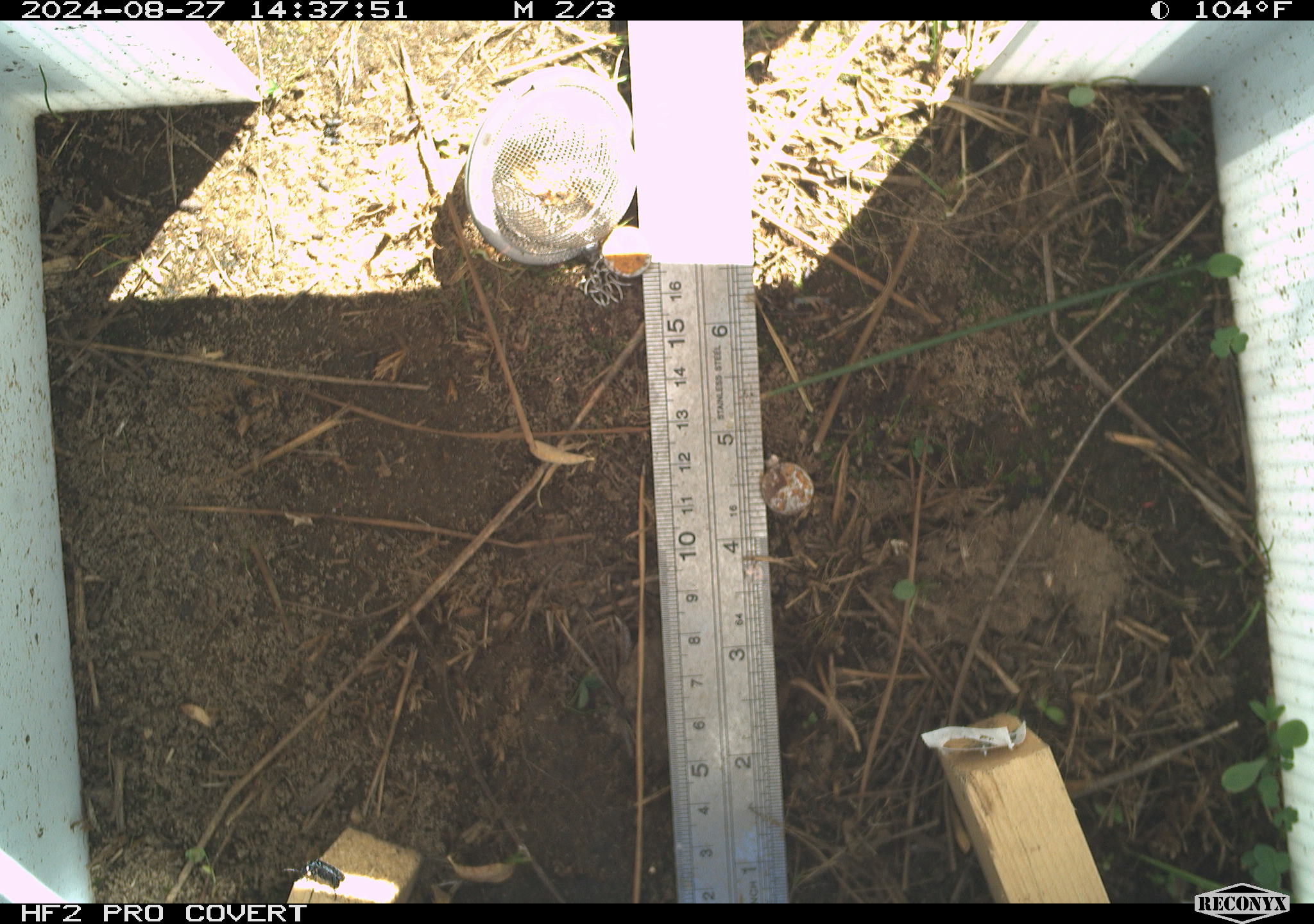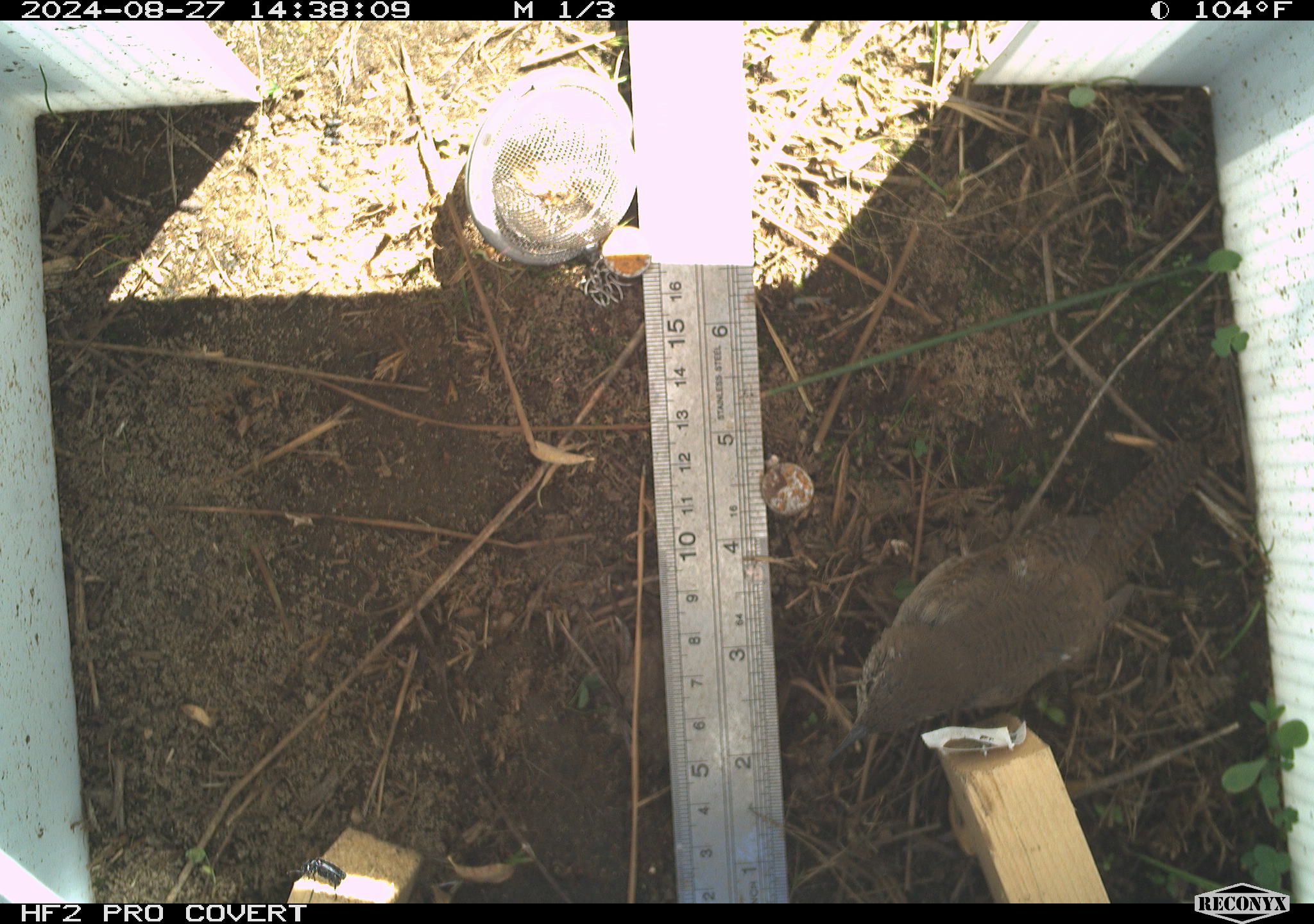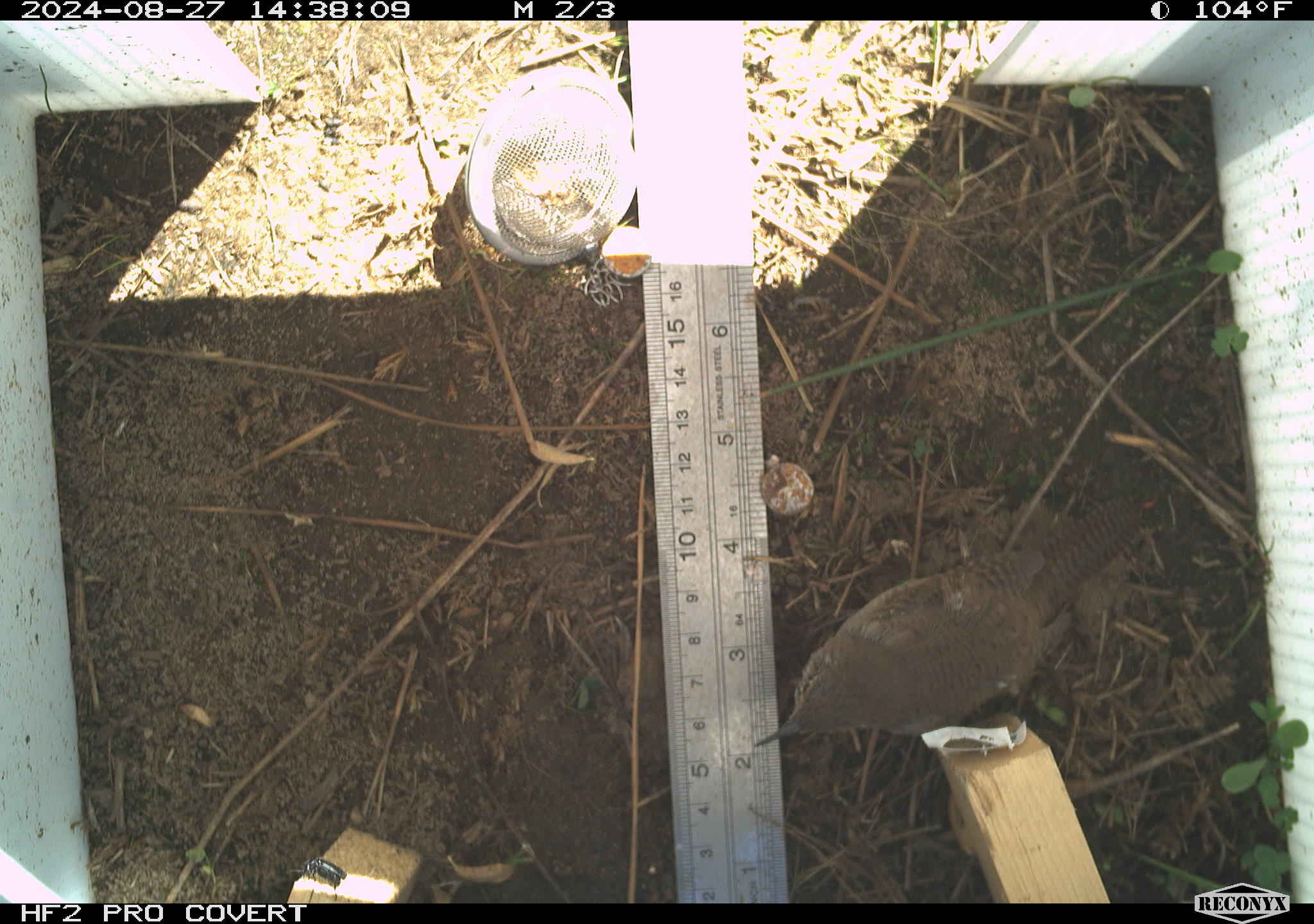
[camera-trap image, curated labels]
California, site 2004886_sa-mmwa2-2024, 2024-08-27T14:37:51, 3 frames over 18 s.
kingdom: Animalia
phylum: Chordata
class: Aves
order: Passeriformes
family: Troglodytidae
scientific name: Troglodytidae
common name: wren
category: troglodytidae family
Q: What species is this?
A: Troglodytidae family (wren) (Troglodytidae).